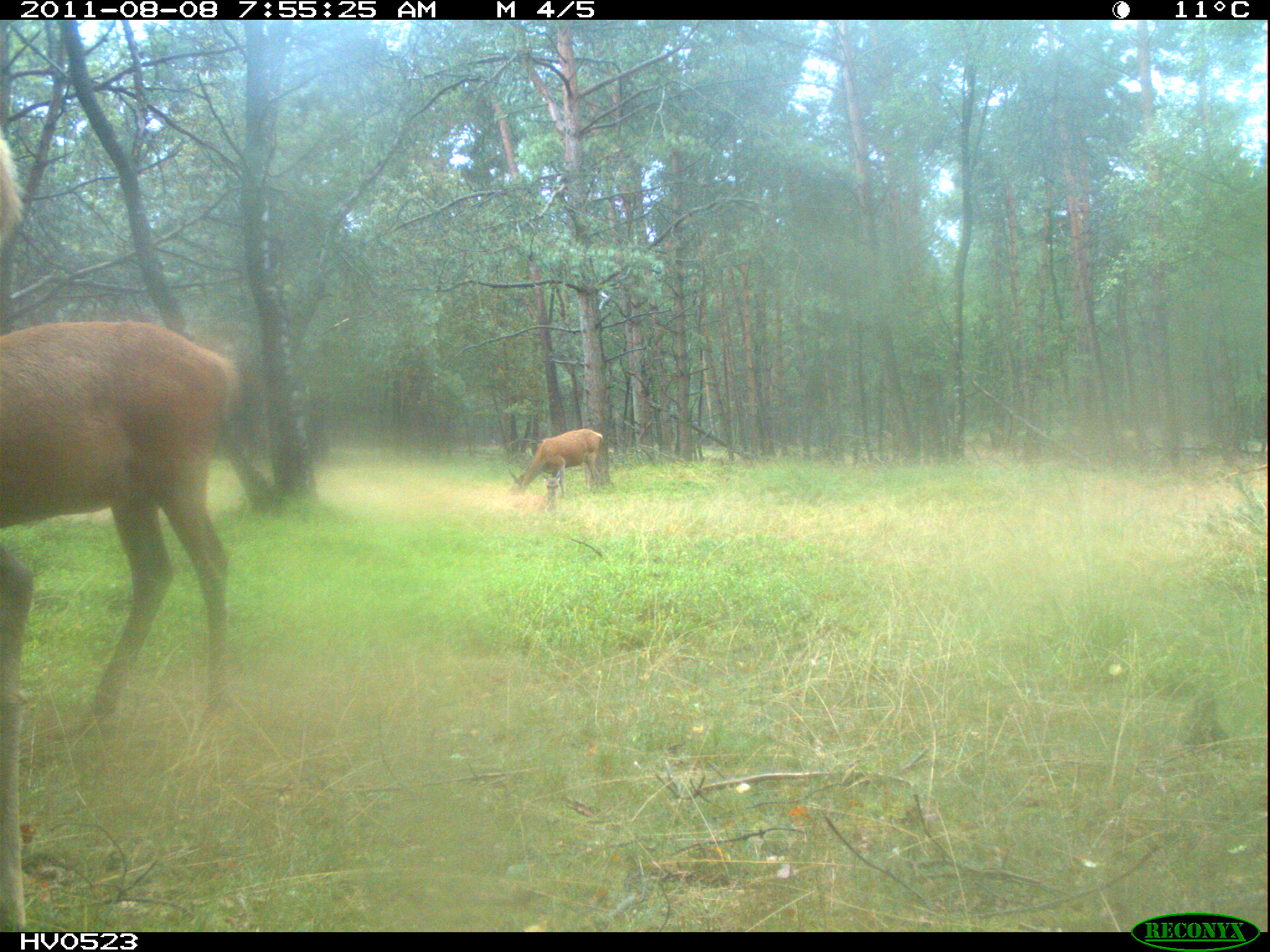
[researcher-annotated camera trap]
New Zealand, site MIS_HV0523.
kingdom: Animalia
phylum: Chordata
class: Mammalia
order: Artiodactyla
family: Cervidae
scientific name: Cervidae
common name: deer